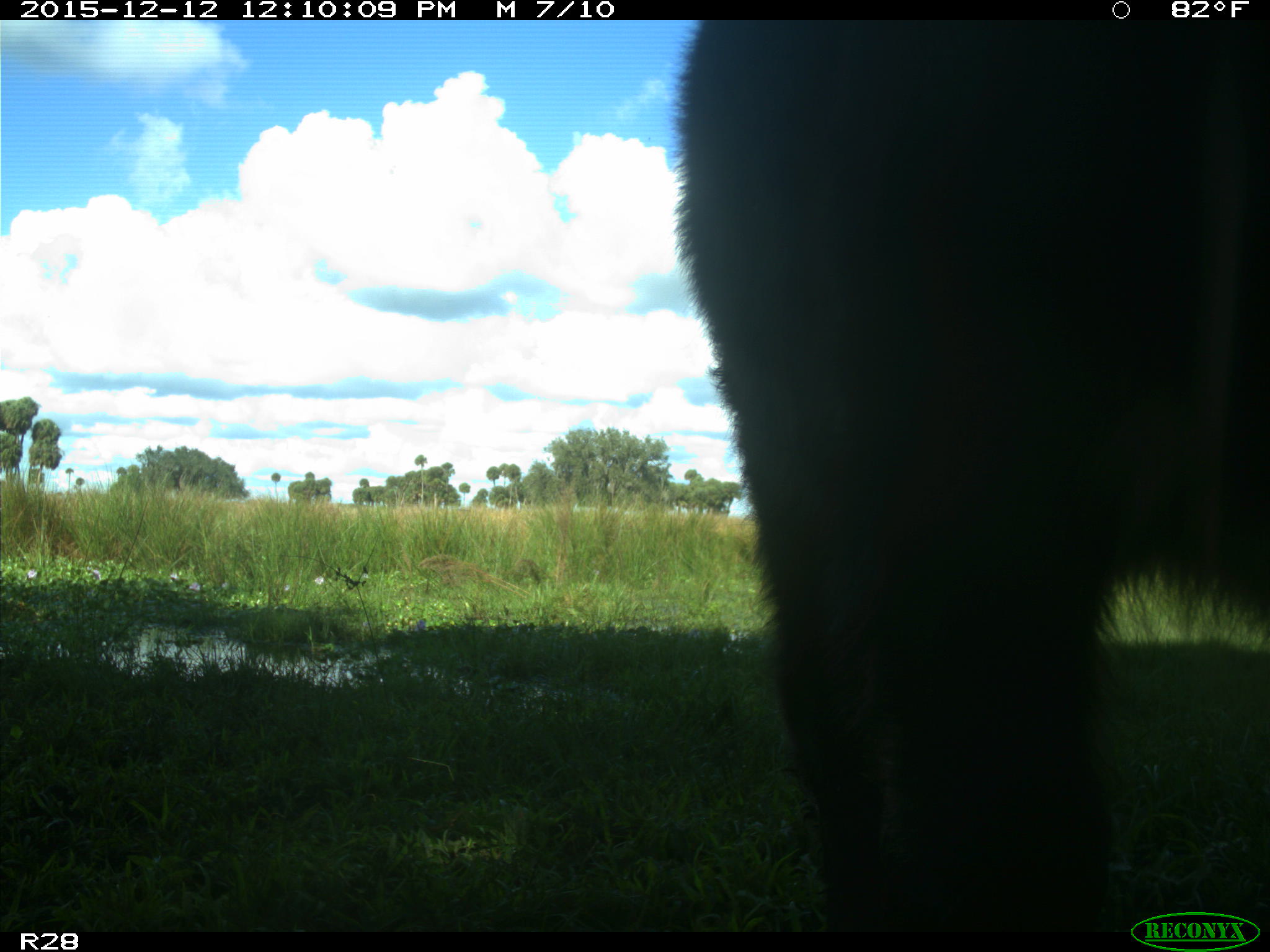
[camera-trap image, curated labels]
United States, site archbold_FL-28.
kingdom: Animalia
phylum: Chordata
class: Mammalia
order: Artiodactyla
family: Bovidae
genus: Bos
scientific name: Bos taurus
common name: domestic cow